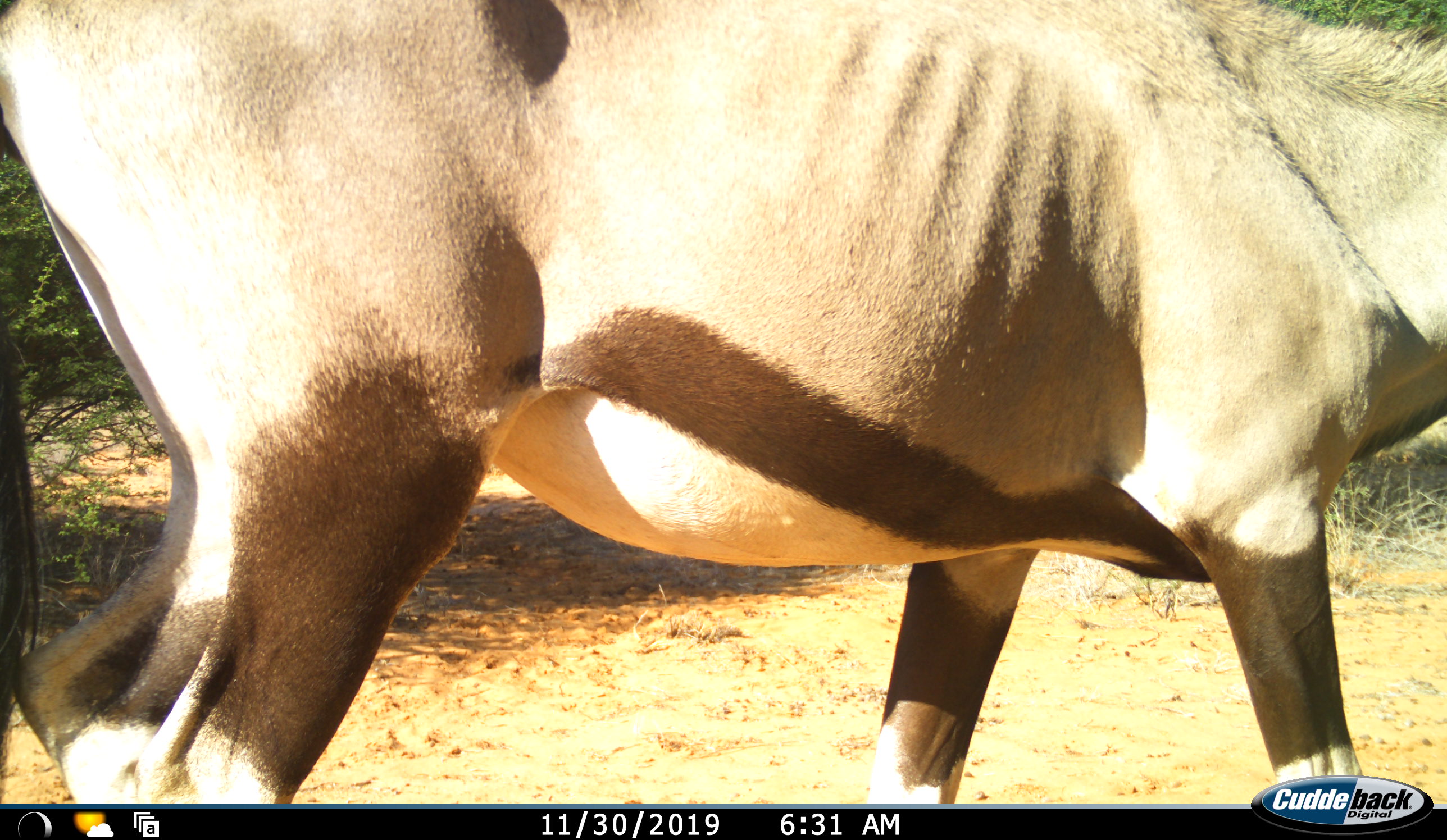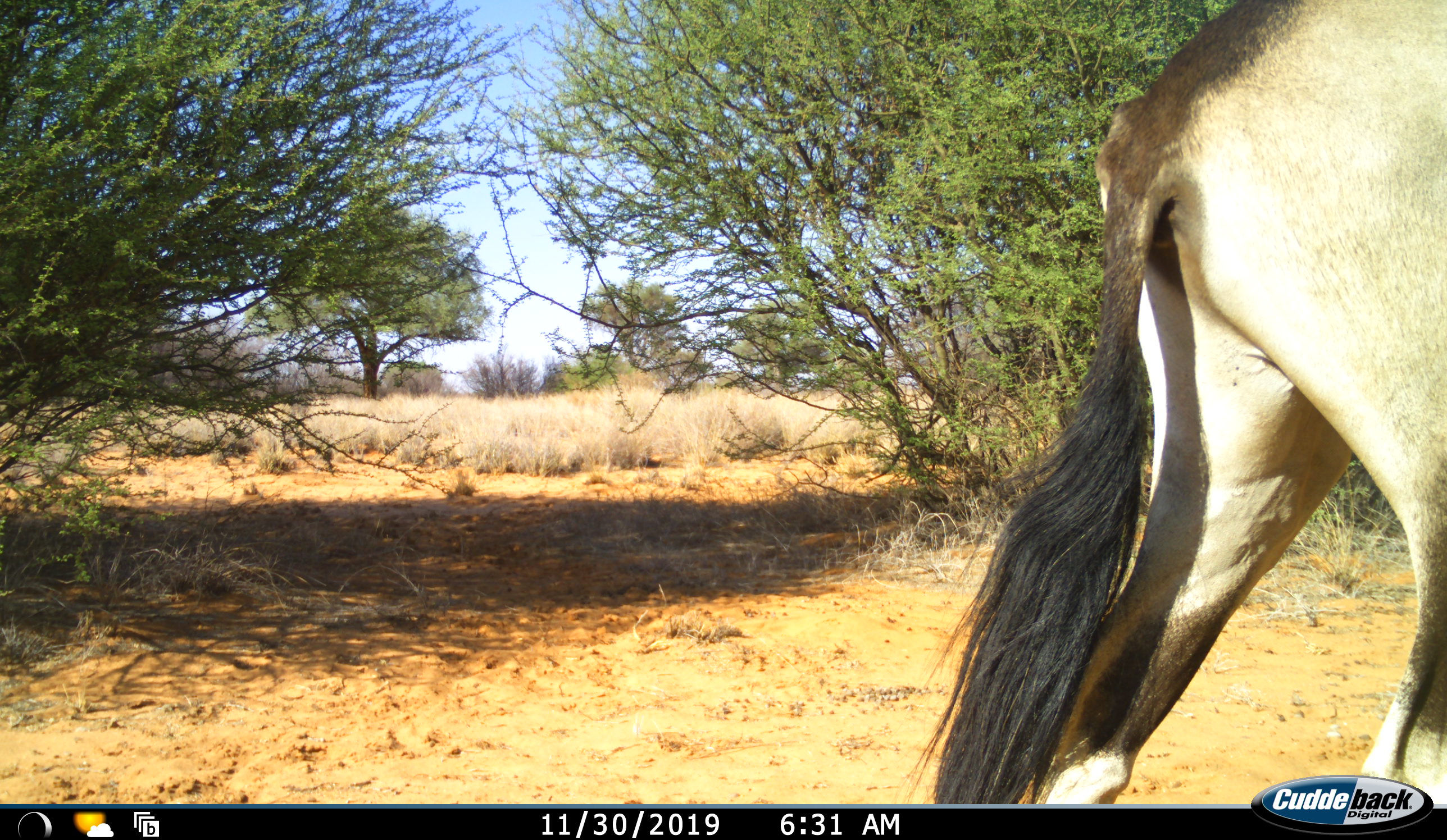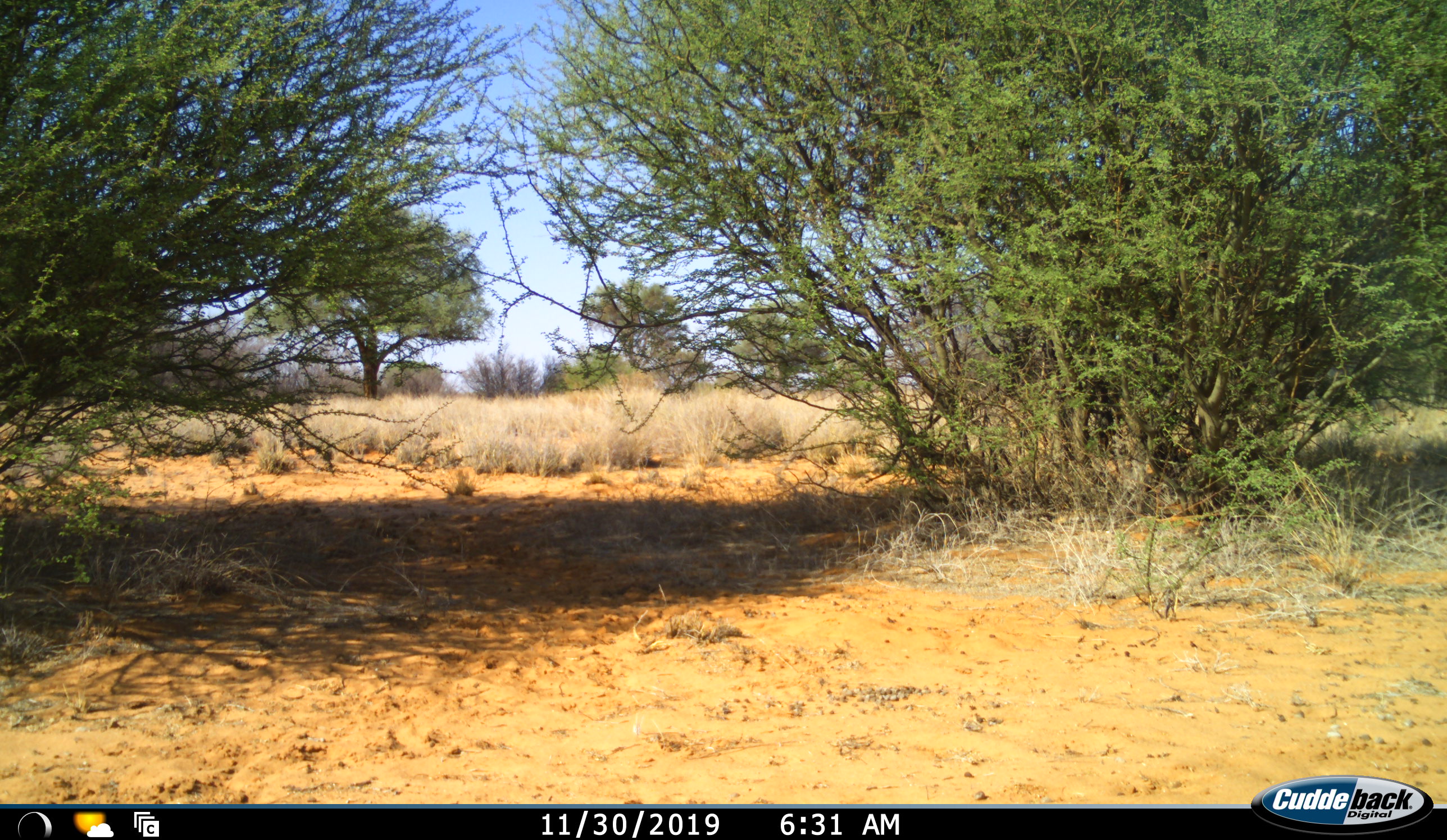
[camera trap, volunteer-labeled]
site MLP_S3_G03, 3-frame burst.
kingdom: Animalia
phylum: Chordata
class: Mammalia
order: Artiodactyla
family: Bovidae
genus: Oryx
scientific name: Oryx gazella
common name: gemsbok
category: oryx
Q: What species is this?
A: Oryx (gemsbok) (Oryx gazella).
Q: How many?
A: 1.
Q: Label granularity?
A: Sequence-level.